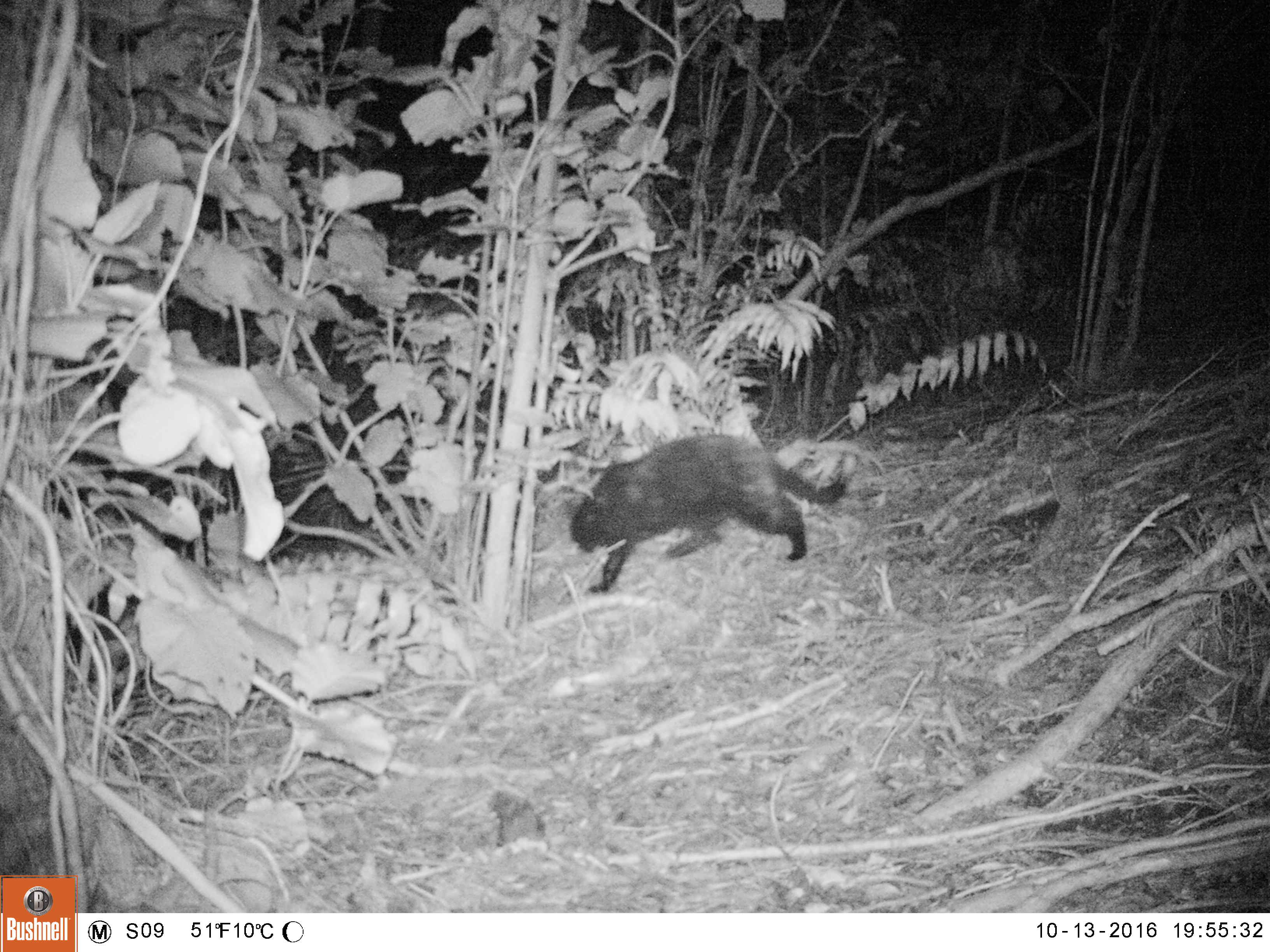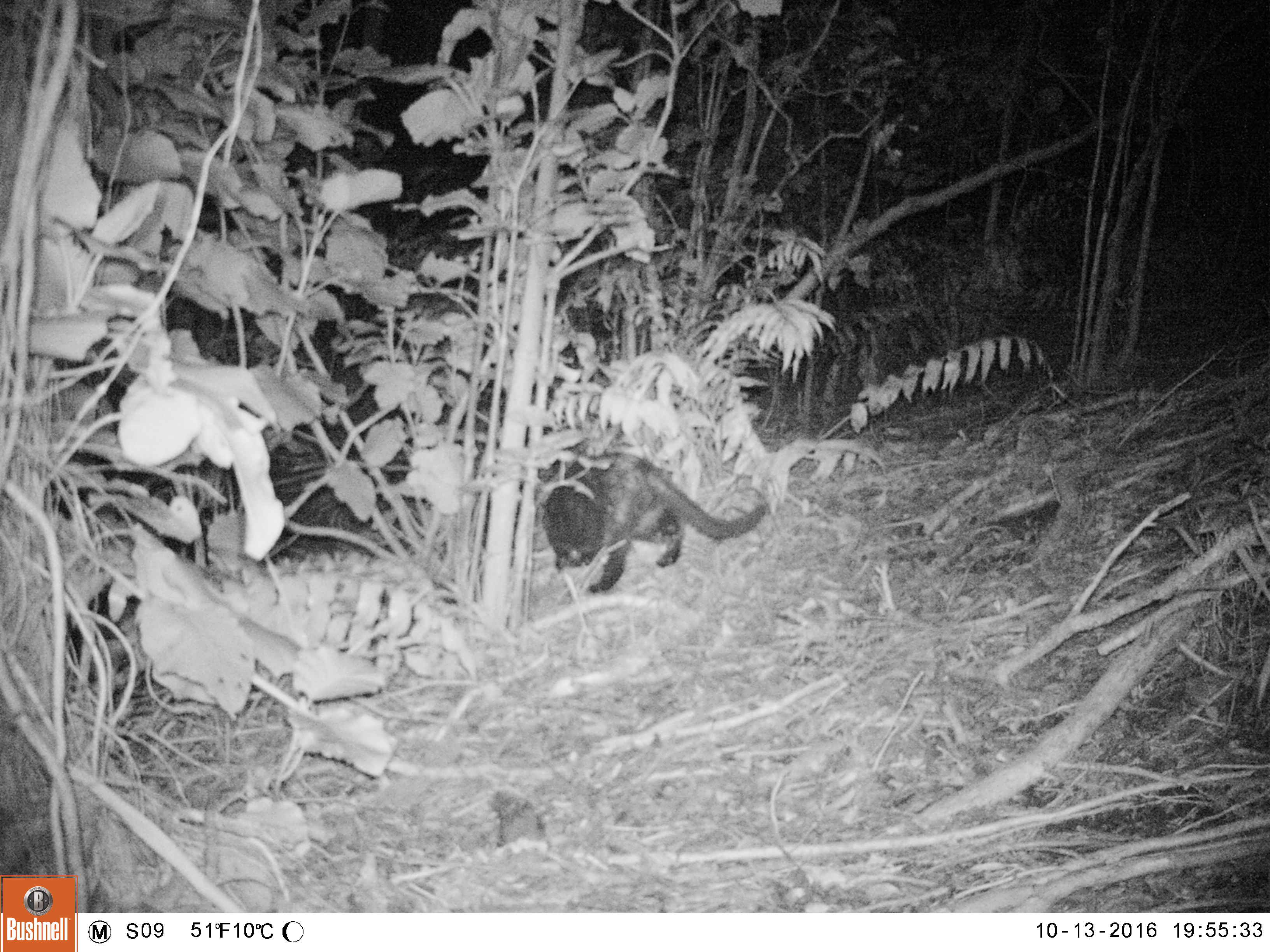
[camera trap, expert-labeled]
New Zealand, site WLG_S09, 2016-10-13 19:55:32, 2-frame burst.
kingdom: Animalia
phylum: Chordata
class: Mammalia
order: Carnivora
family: Felidae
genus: Felis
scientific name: Felis catus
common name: domestic cat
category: cat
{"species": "cat (domestic cat) (Felis catus)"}